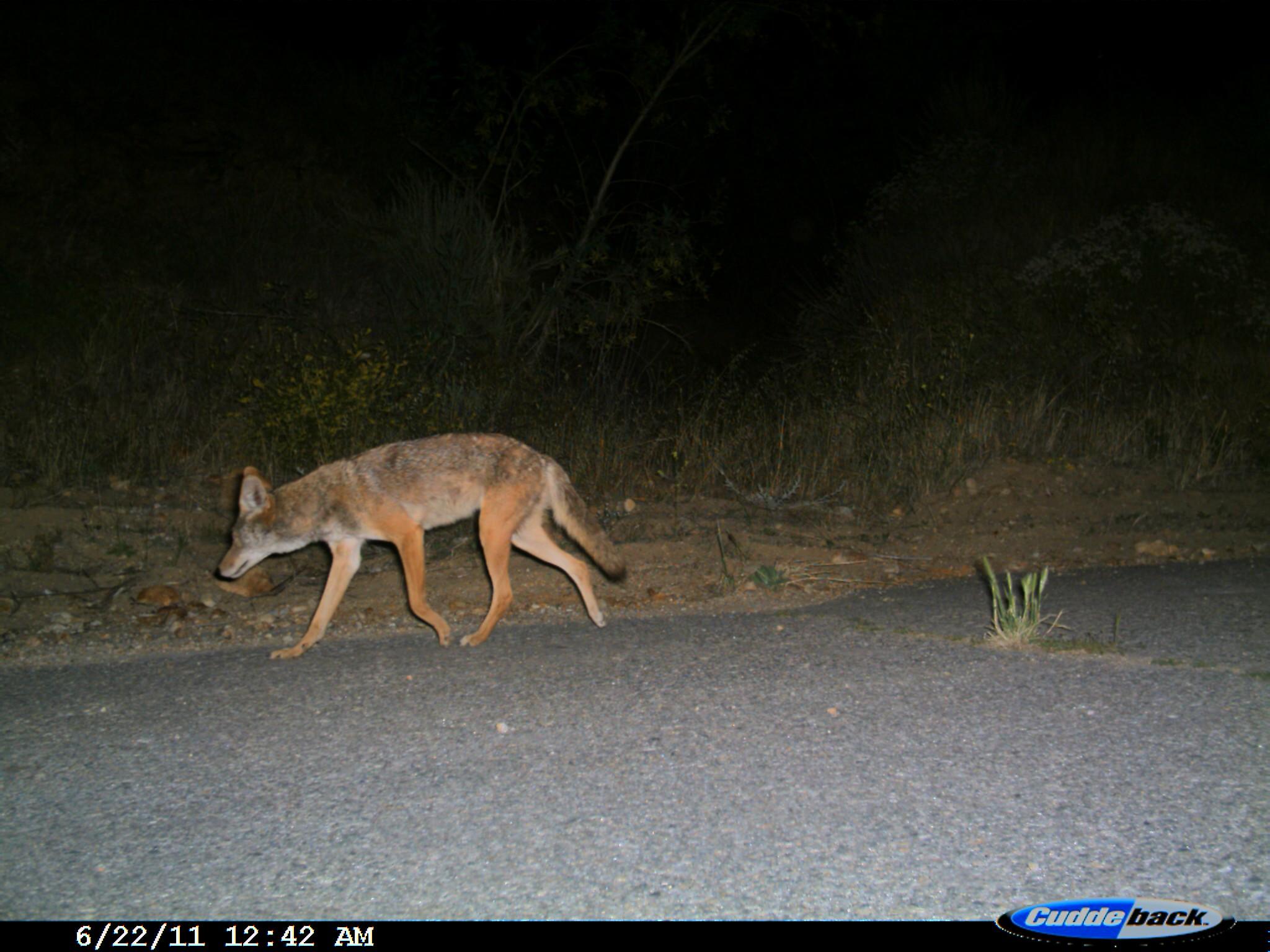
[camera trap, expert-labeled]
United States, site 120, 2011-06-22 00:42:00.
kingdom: Animalia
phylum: Chordata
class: Mammalia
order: Carnivora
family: Canidae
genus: Canis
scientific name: Canis latrans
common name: coyote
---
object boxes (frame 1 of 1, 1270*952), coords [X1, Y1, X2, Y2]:
coyote: [211, 422, 635, 665]